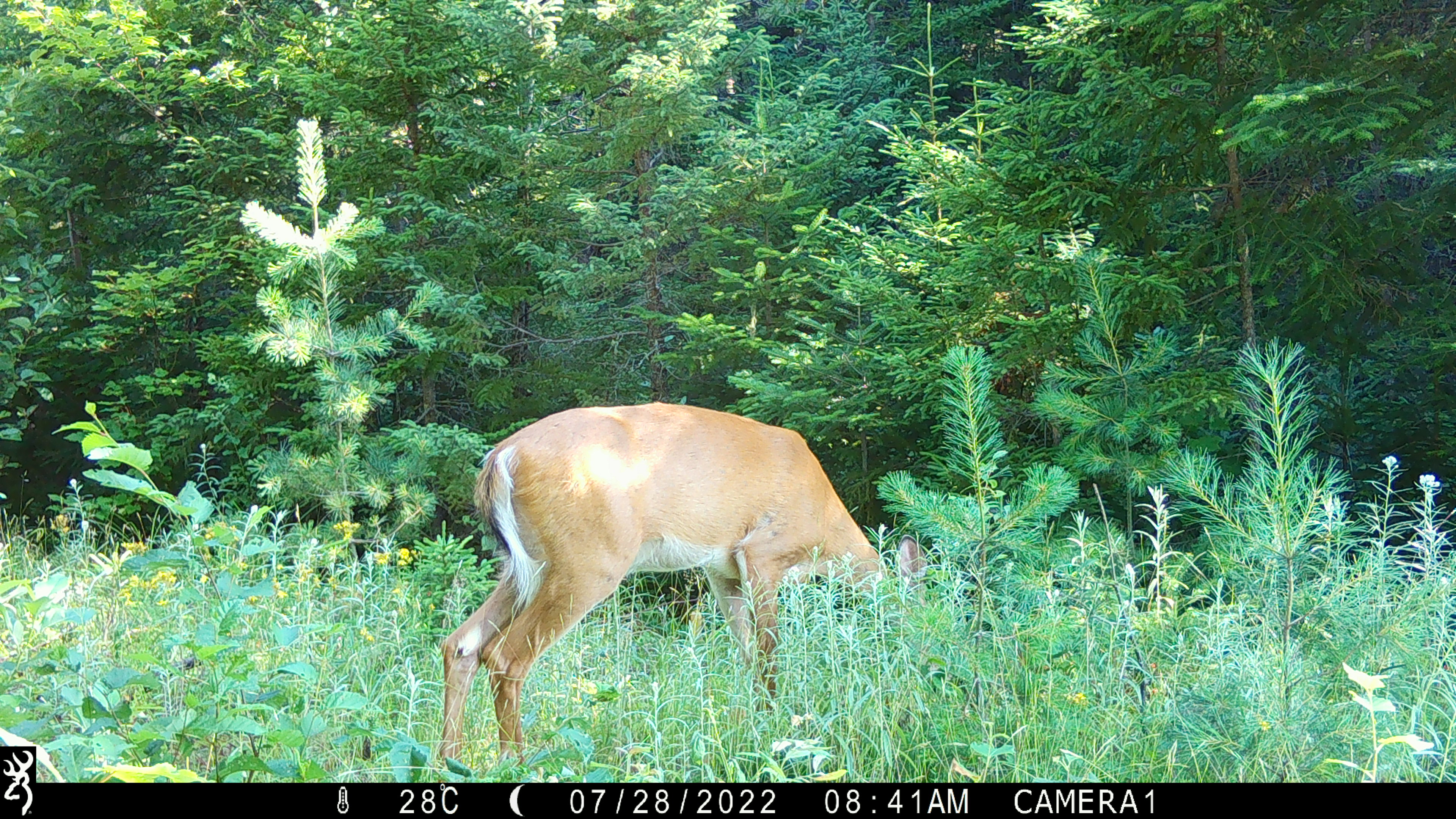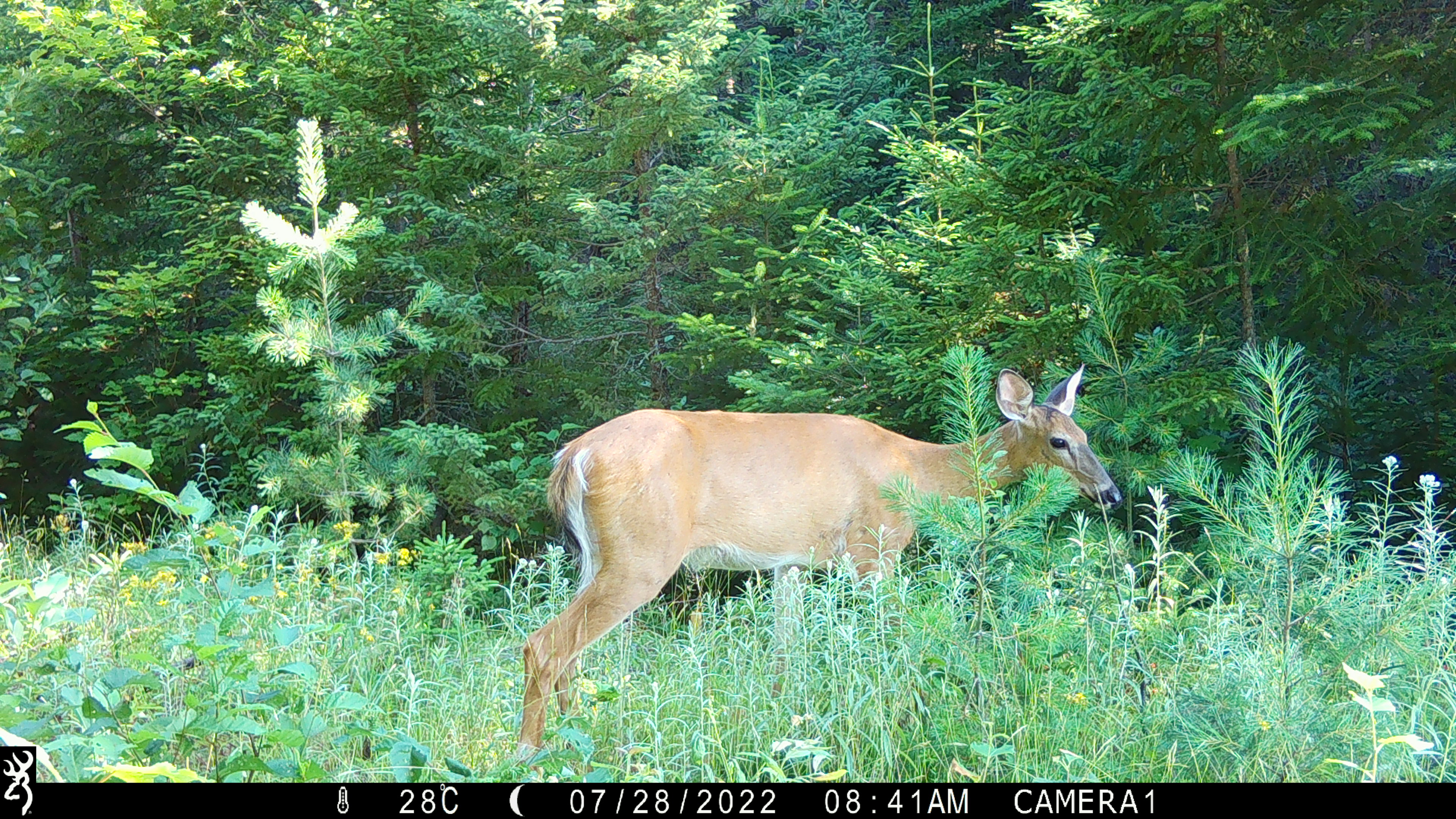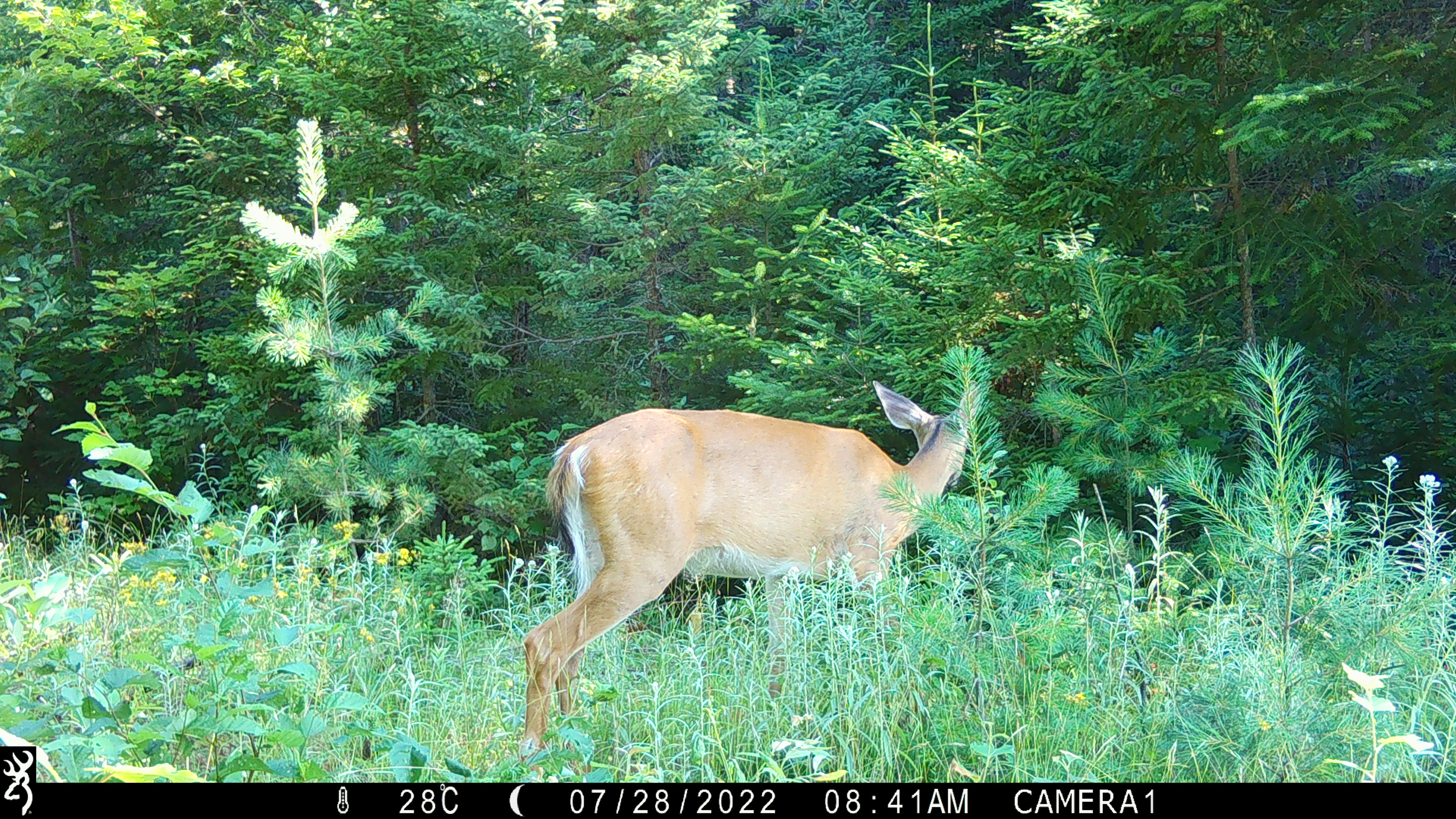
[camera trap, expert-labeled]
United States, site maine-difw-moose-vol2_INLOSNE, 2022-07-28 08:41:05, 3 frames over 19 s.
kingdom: Animalia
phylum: Chordata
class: Mammalia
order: Artiodactyla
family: Cervidae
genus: Odocoileus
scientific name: Odocoileus virginianus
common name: white-tailed deer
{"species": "white-tailed deer (Odocoileus virginianus)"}